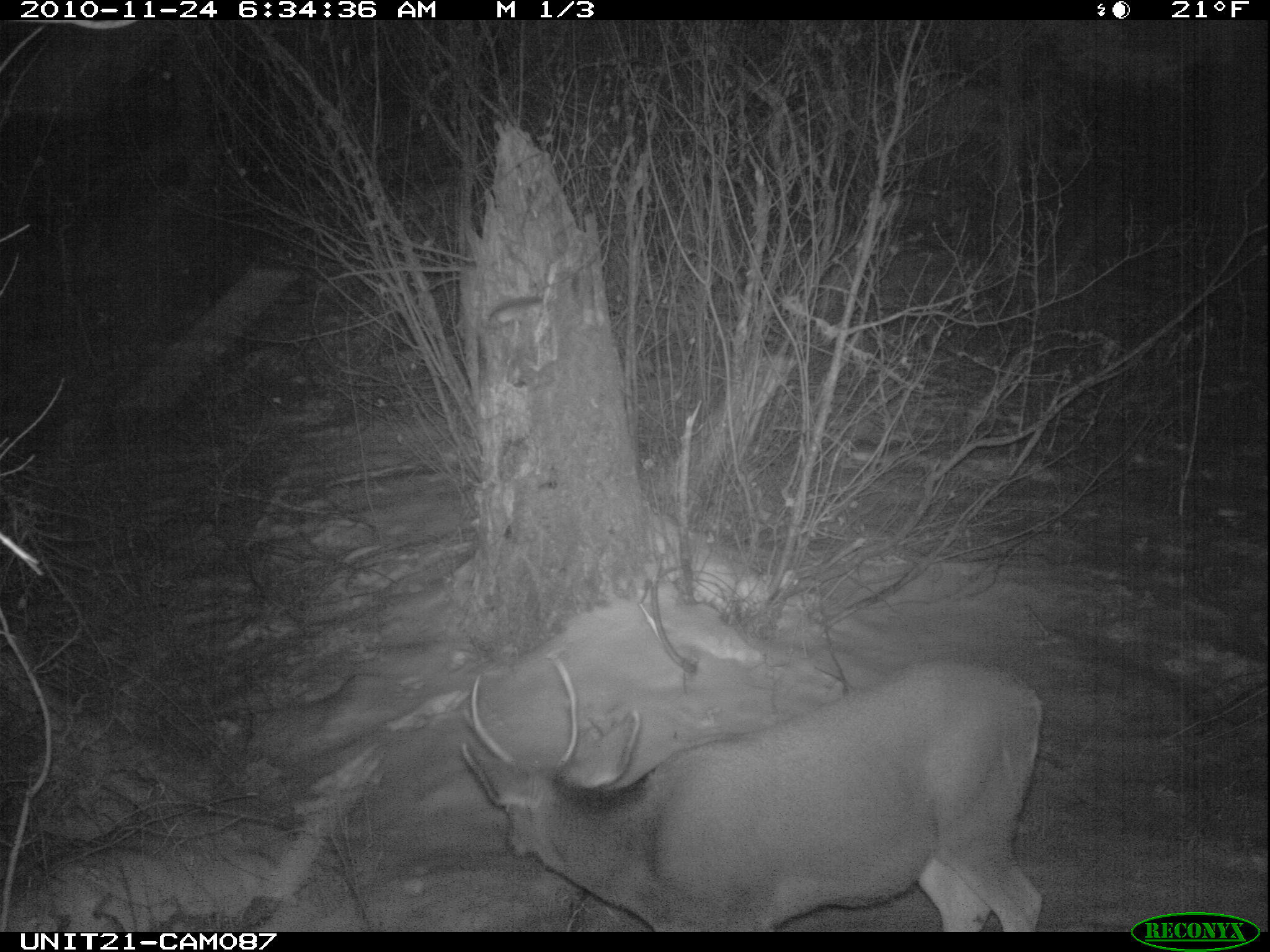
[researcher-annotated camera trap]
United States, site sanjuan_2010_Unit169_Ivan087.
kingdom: Animalia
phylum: Chordata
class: Mammalia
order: Artiodactyla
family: Cervidae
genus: Odocoileus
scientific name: Odocoileus hemionus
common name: mule deer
Odocoileus hemionus (mule deer).